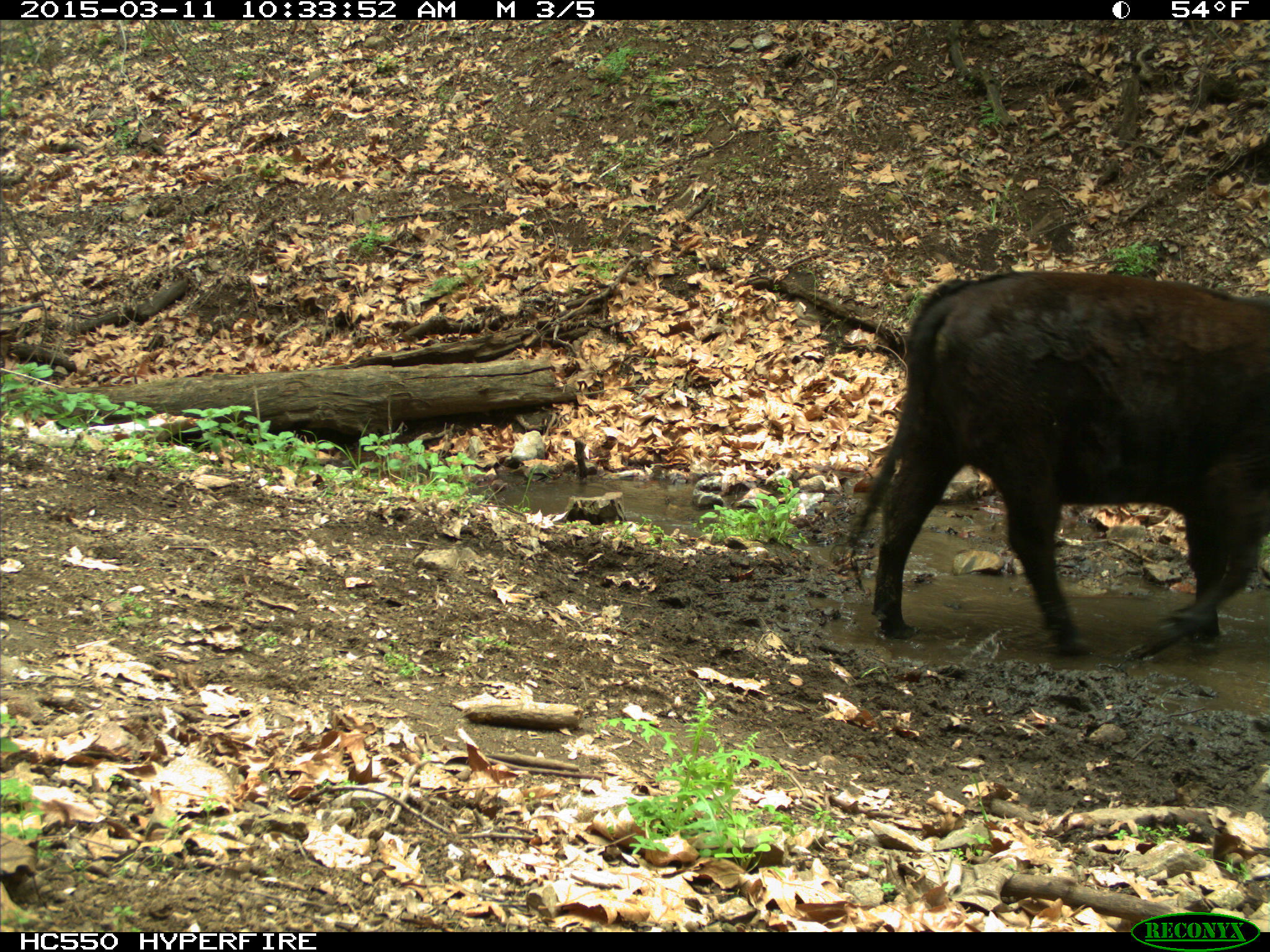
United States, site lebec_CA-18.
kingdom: Animalia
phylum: Chordata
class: Mammalia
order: Artiodactyla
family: Bovidae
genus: Bos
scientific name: Bos taurus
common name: domestic cow